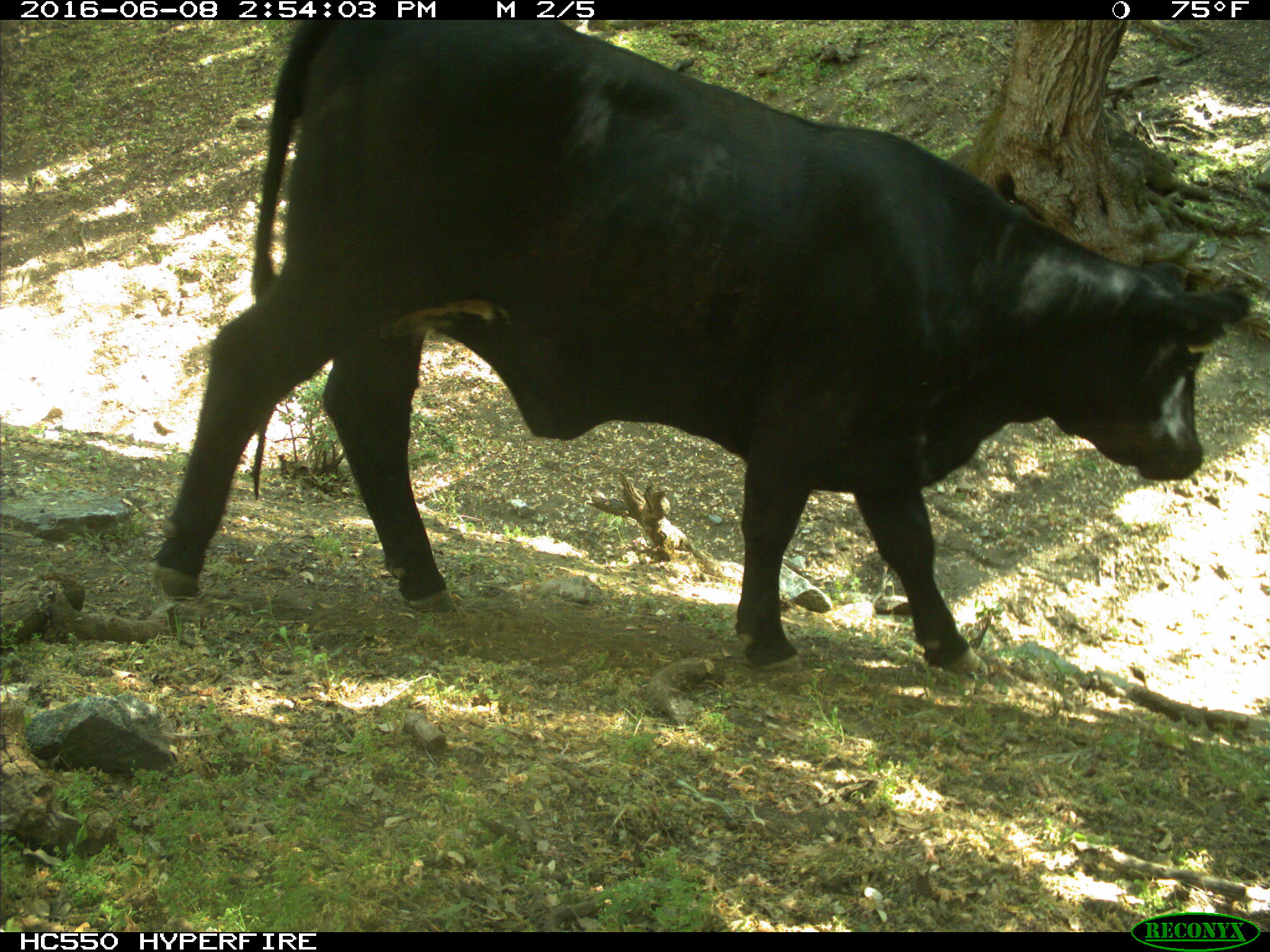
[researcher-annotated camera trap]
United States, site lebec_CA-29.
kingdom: Animalia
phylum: Chordata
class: Mammalia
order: Artiodactyla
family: Bovidae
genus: Bos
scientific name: Bos taurus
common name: domestic cow